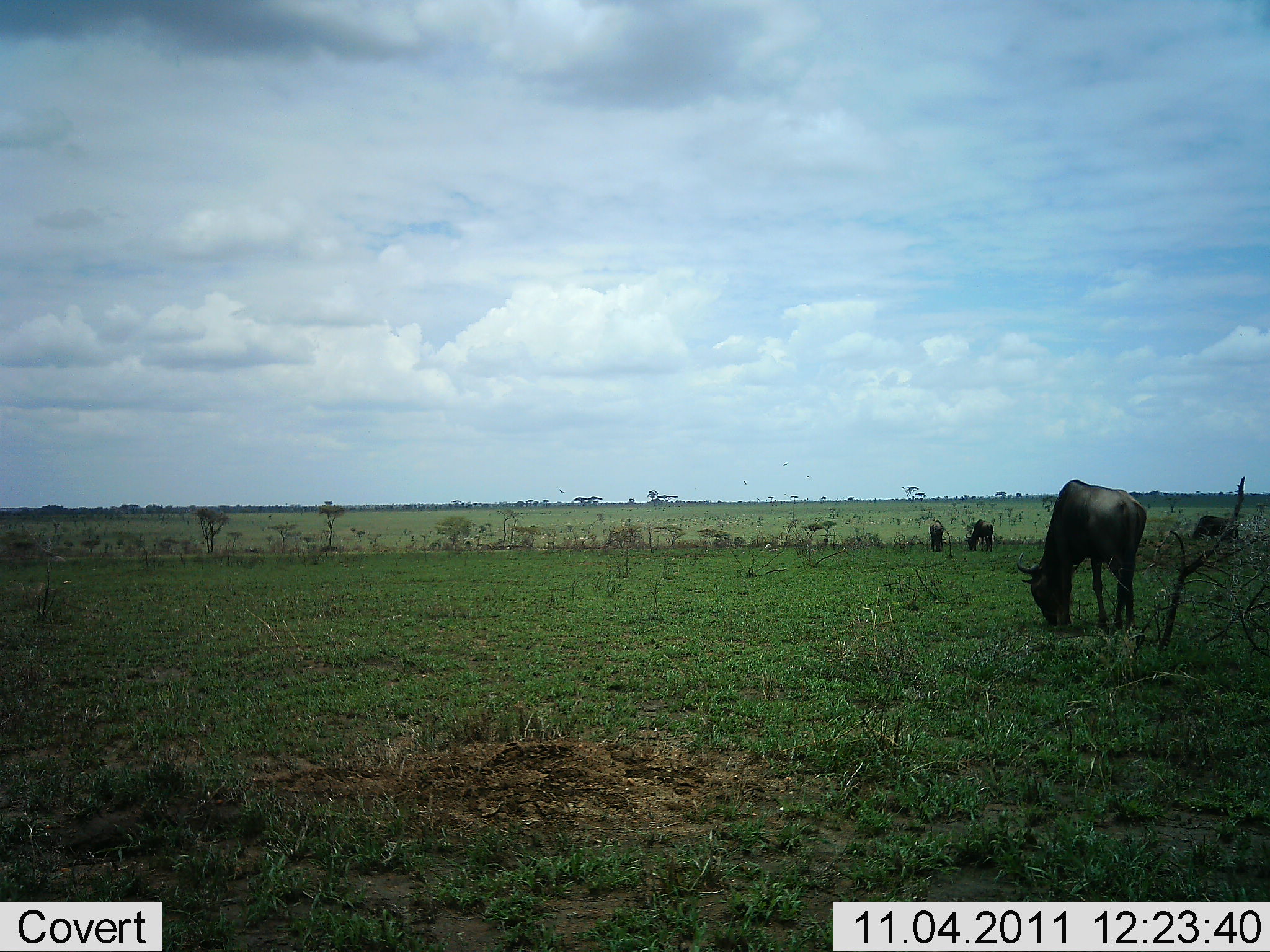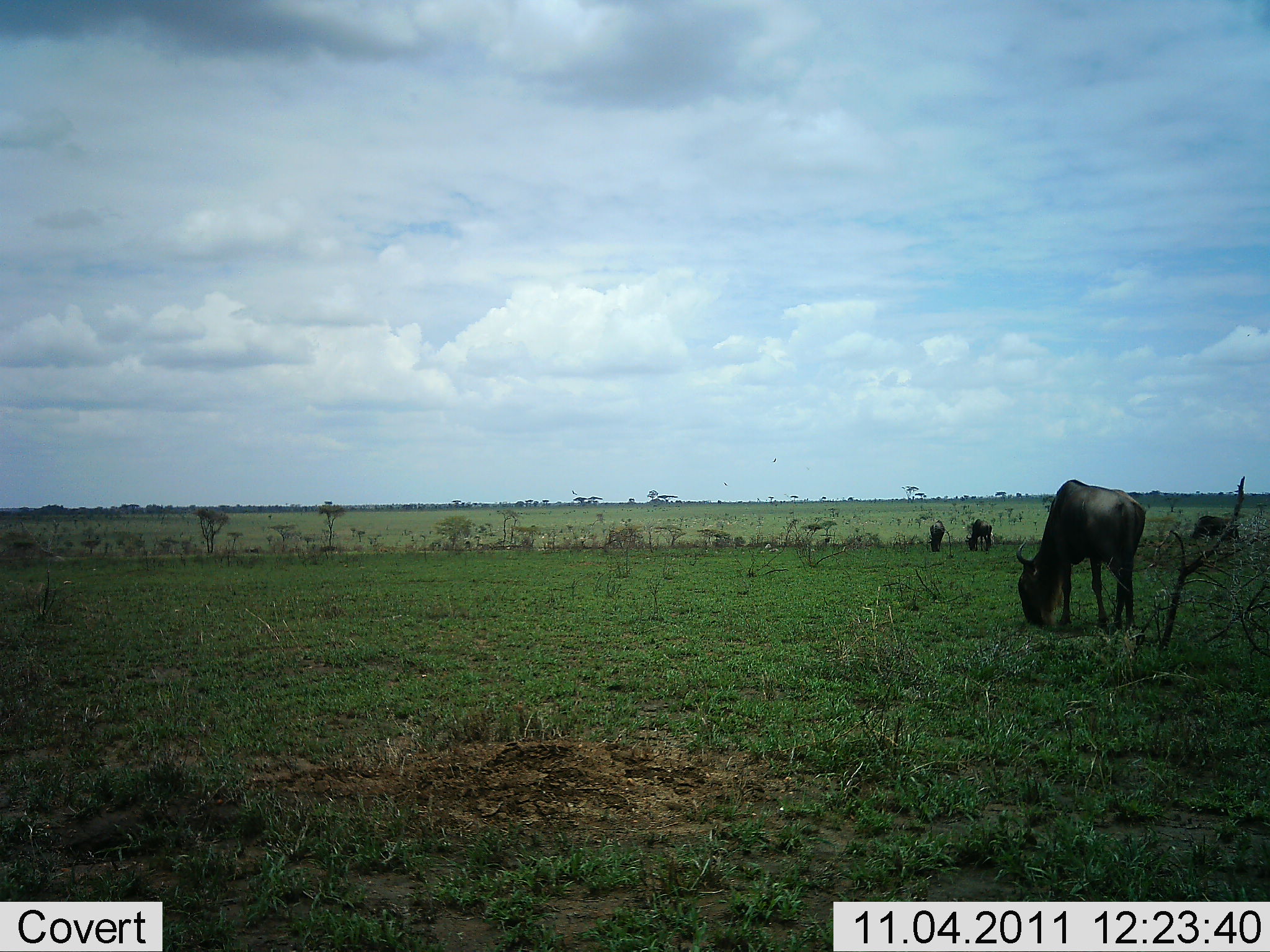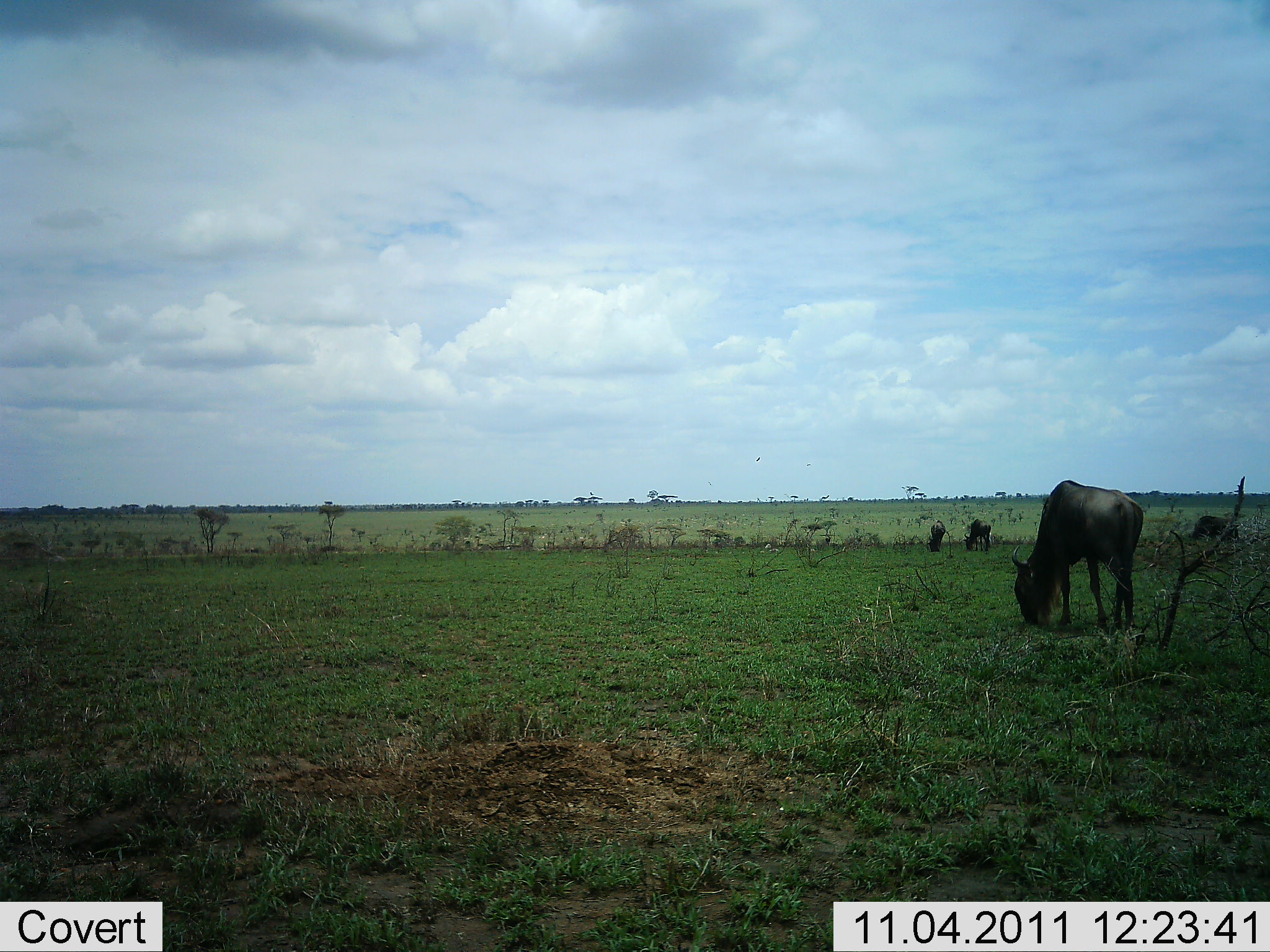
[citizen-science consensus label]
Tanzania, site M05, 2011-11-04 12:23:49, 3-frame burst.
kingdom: Animalia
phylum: Chordata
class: Mammalia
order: Artiodactyla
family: Bovidae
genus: Connochaetes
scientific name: Connochaetes taurinus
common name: blue wildebeest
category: wildebeest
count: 4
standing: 17%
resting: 0%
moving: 0%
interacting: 0%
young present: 0%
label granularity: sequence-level